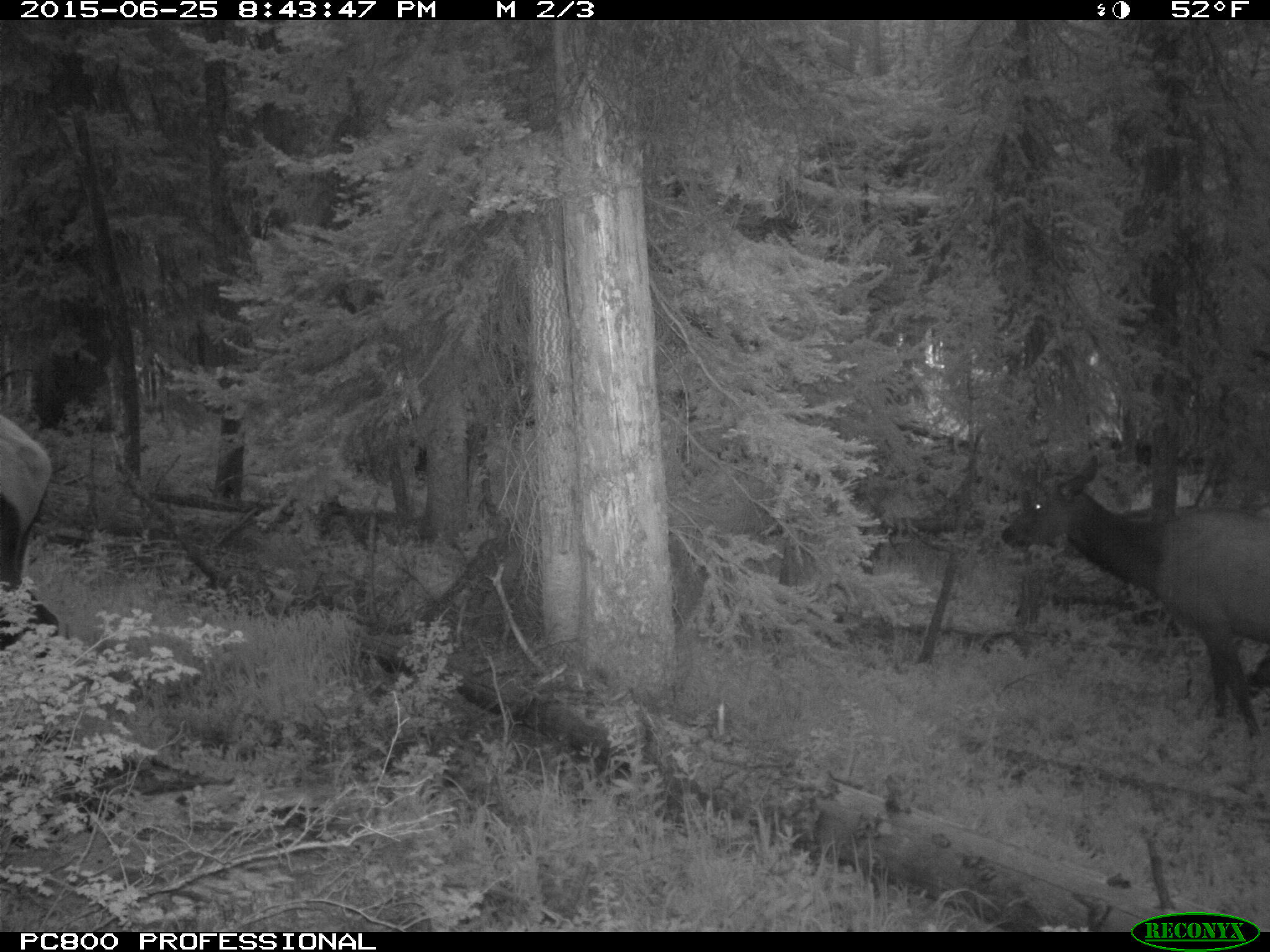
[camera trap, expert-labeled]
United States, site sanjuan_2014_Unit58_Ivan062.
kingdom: Animalia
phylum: Chordata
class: Mammalia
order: Artiodactyla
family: Cervidae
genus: Cervus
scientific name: Cervus elaphus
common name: red deer